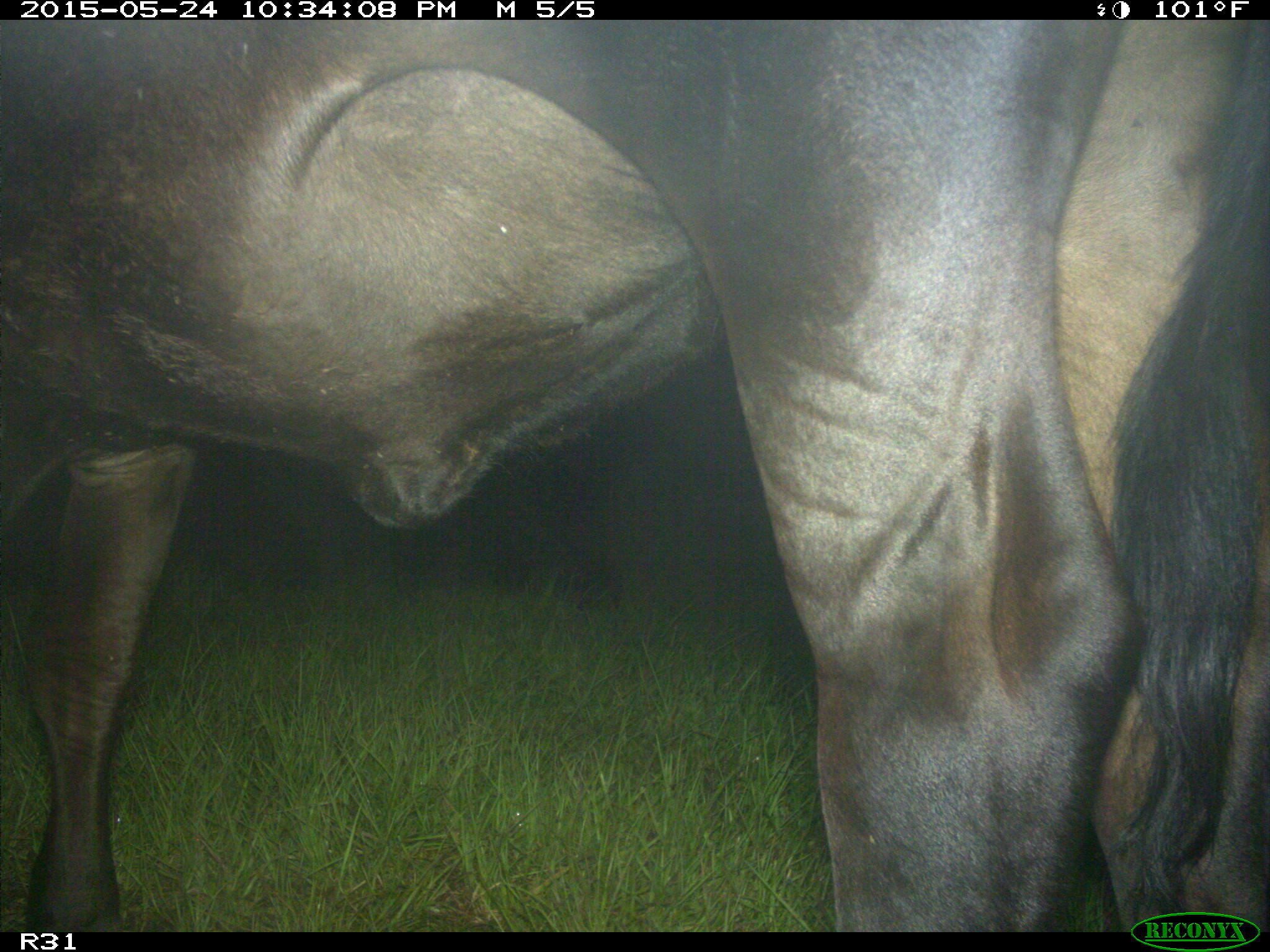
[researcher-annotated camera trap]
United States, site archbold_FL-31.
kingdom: Animalia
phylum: Chordata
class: Mammalia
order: Artiodactyla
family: Bovidae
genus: Bos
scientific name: Bos taurus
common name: domestic cow